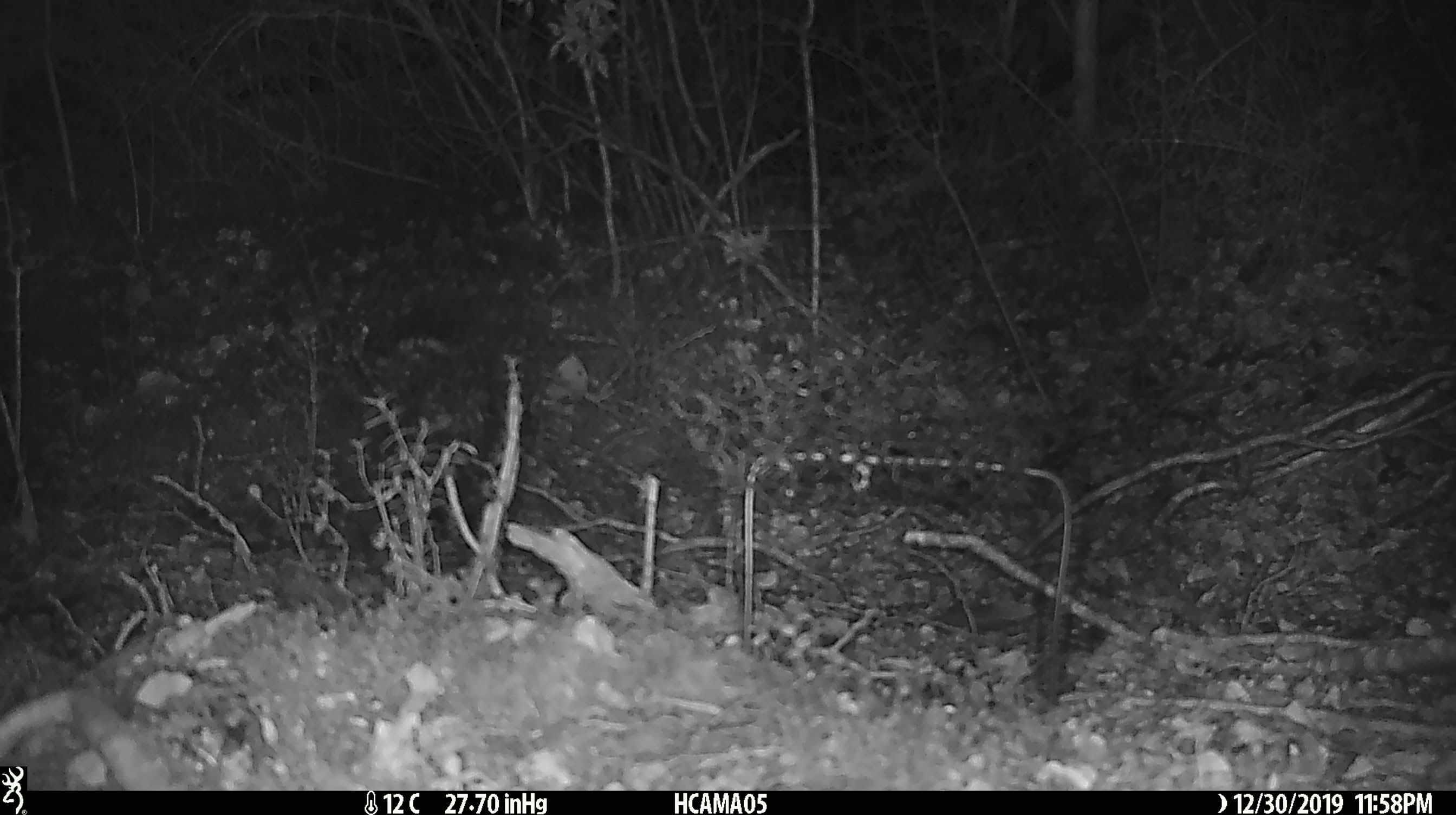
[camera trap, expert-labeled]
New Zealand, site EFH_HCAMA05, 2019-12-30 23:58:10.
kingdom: Animalia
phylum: Chordata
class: Mammalia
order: Rodentia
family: Muridae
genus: Mus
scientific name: Mus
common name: mouse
Mouse (Mus).